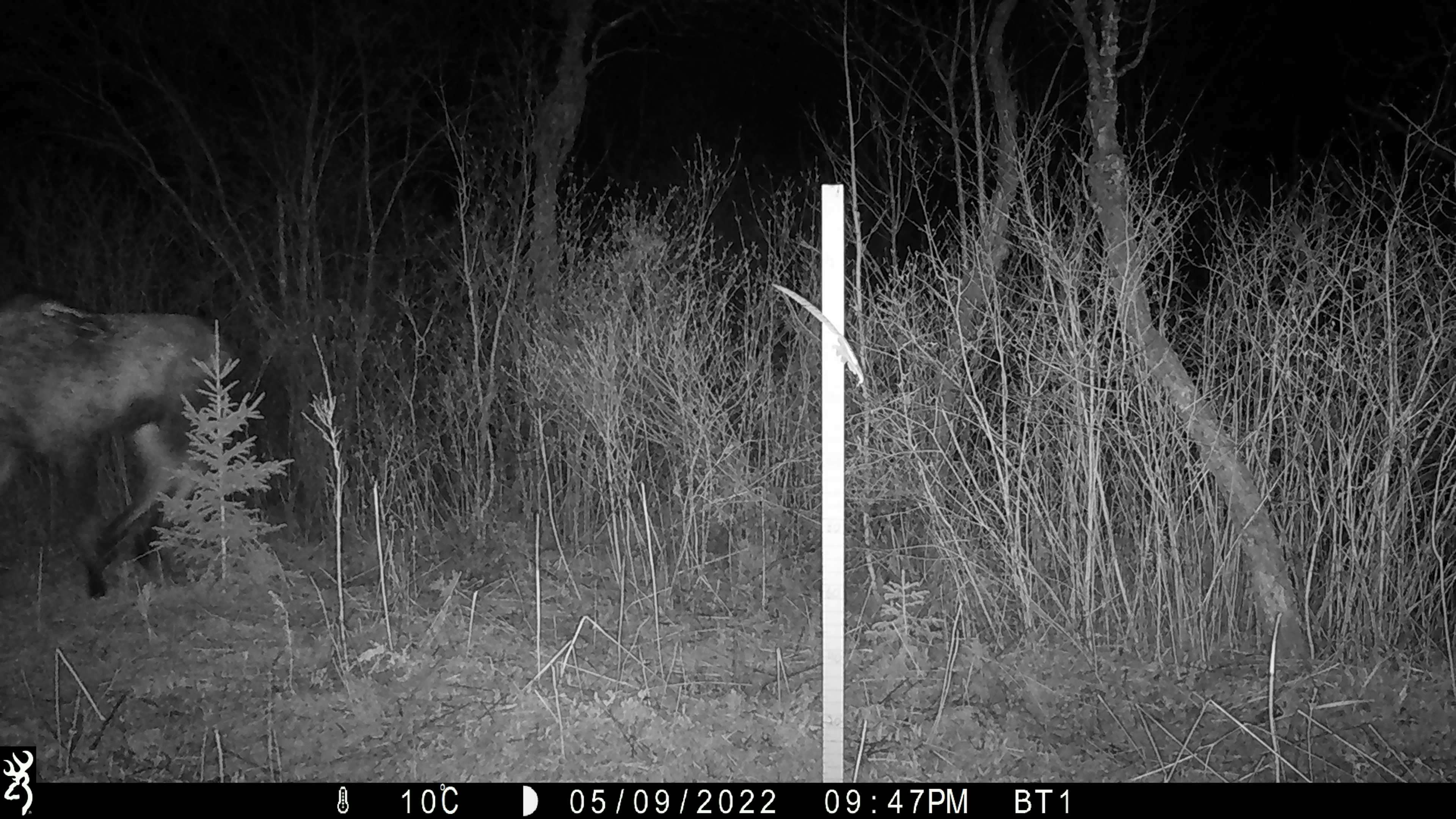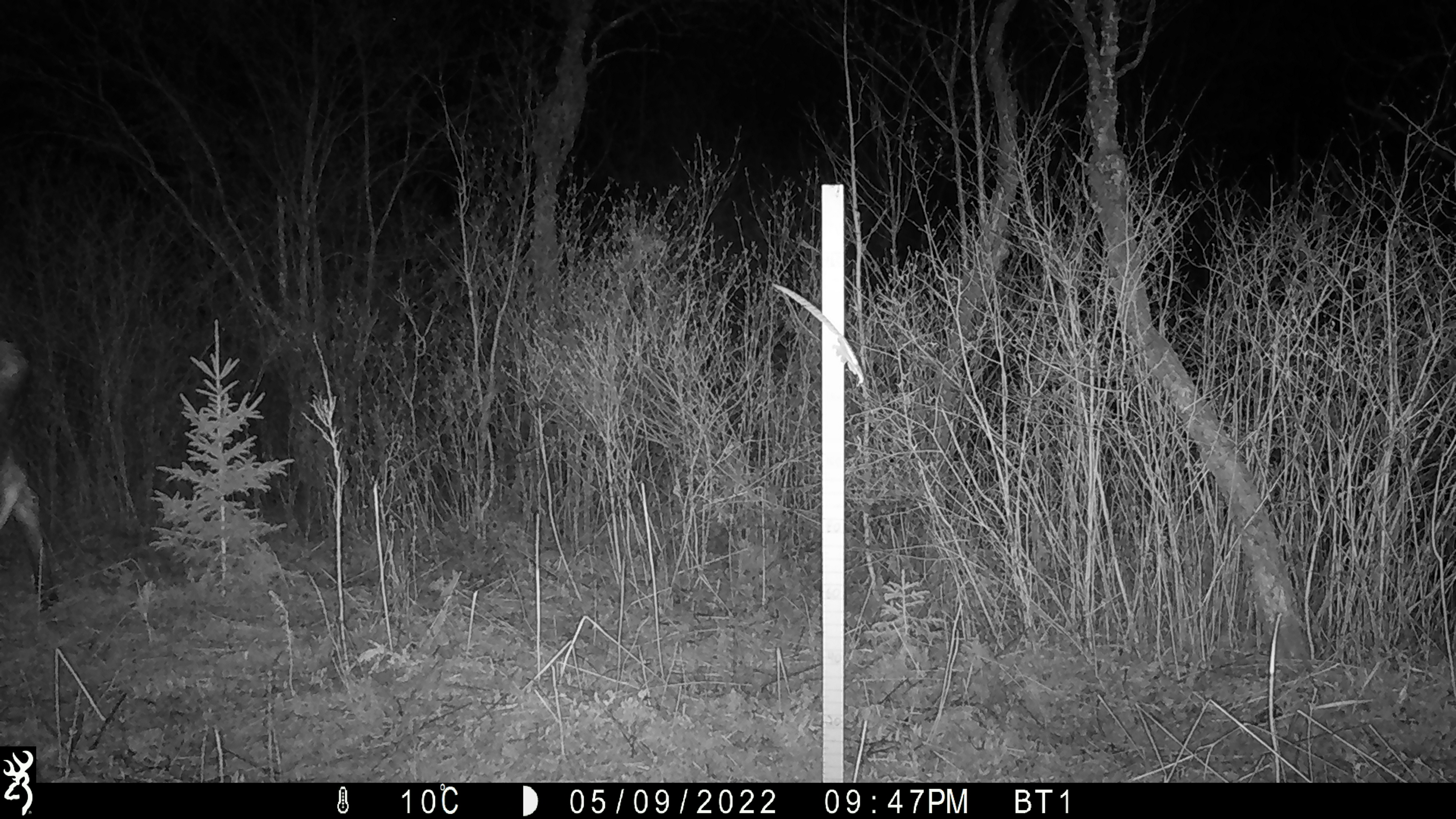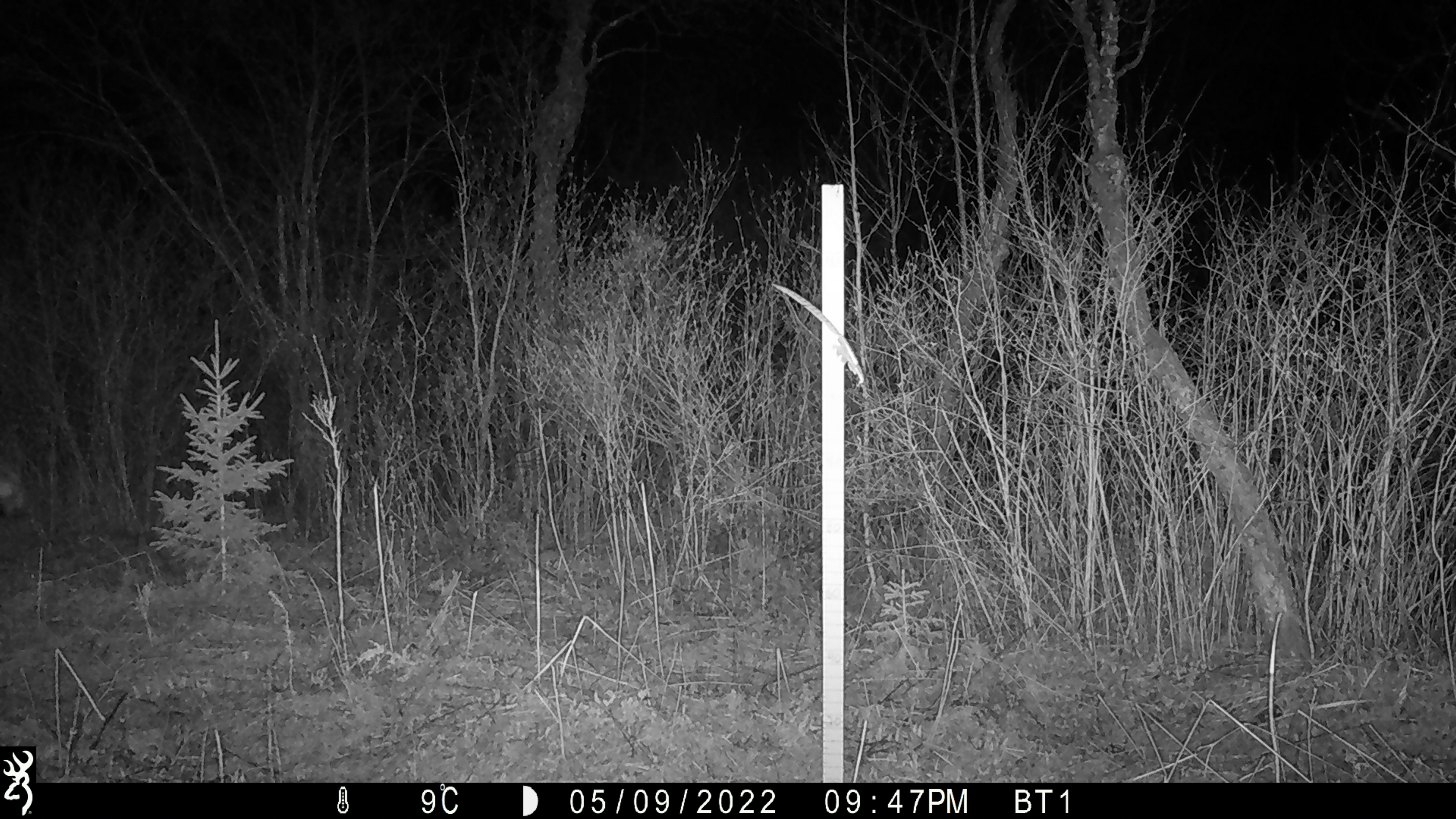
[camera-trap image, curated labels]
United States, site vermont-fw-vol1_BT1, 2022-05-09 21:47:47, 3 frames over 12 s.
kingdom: Animalia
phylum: Chordata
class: Mammalia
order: Artiodactyla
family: Cervidae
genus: Alces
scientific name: Alces alces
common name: moose